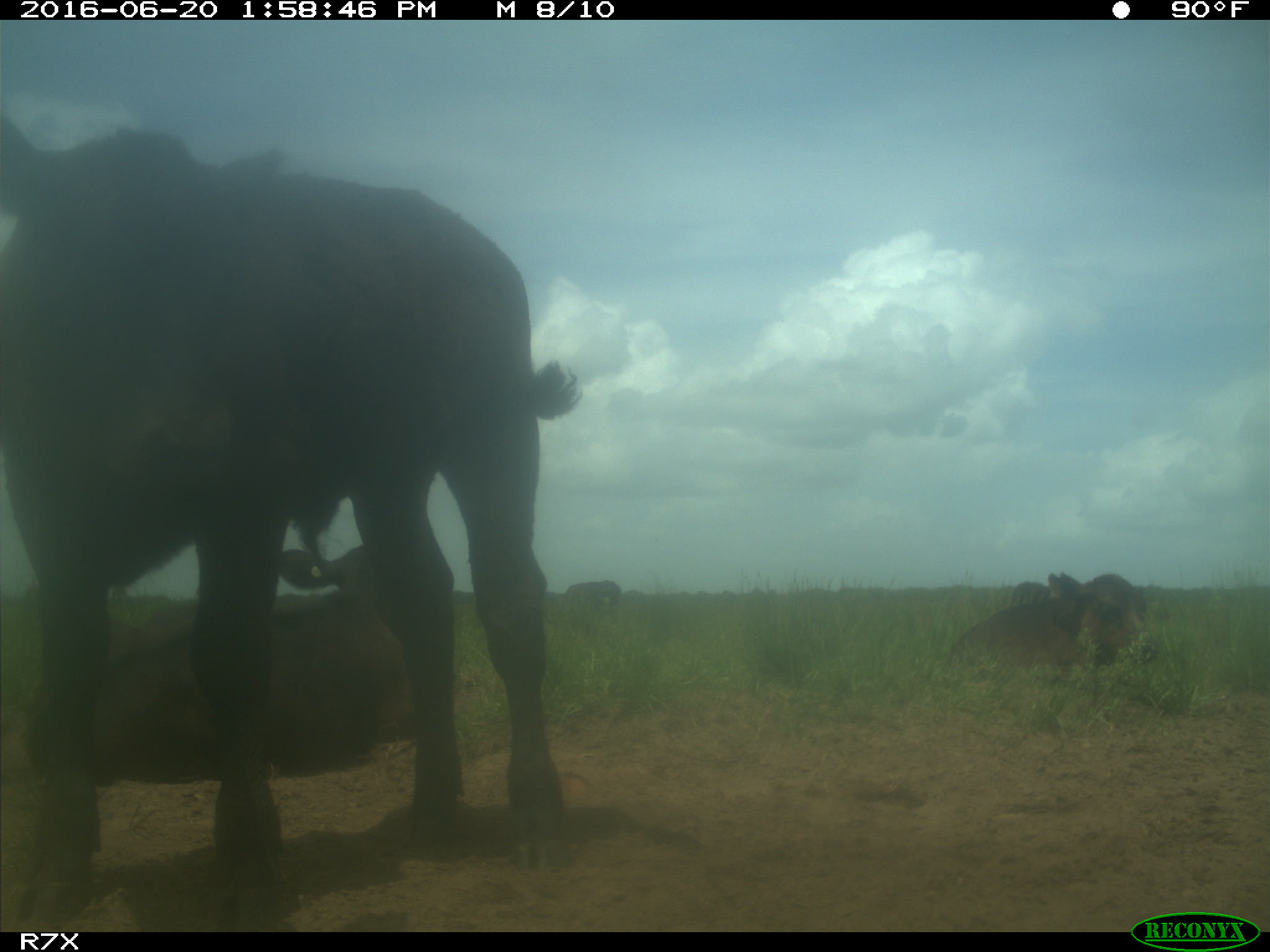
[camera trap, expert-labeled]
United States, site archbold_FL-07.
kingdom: Animalia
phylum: Chordata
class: Mammalia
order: Artiodactyla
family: Bovidae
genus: Bos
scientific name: Bos taurus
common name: domestic cow